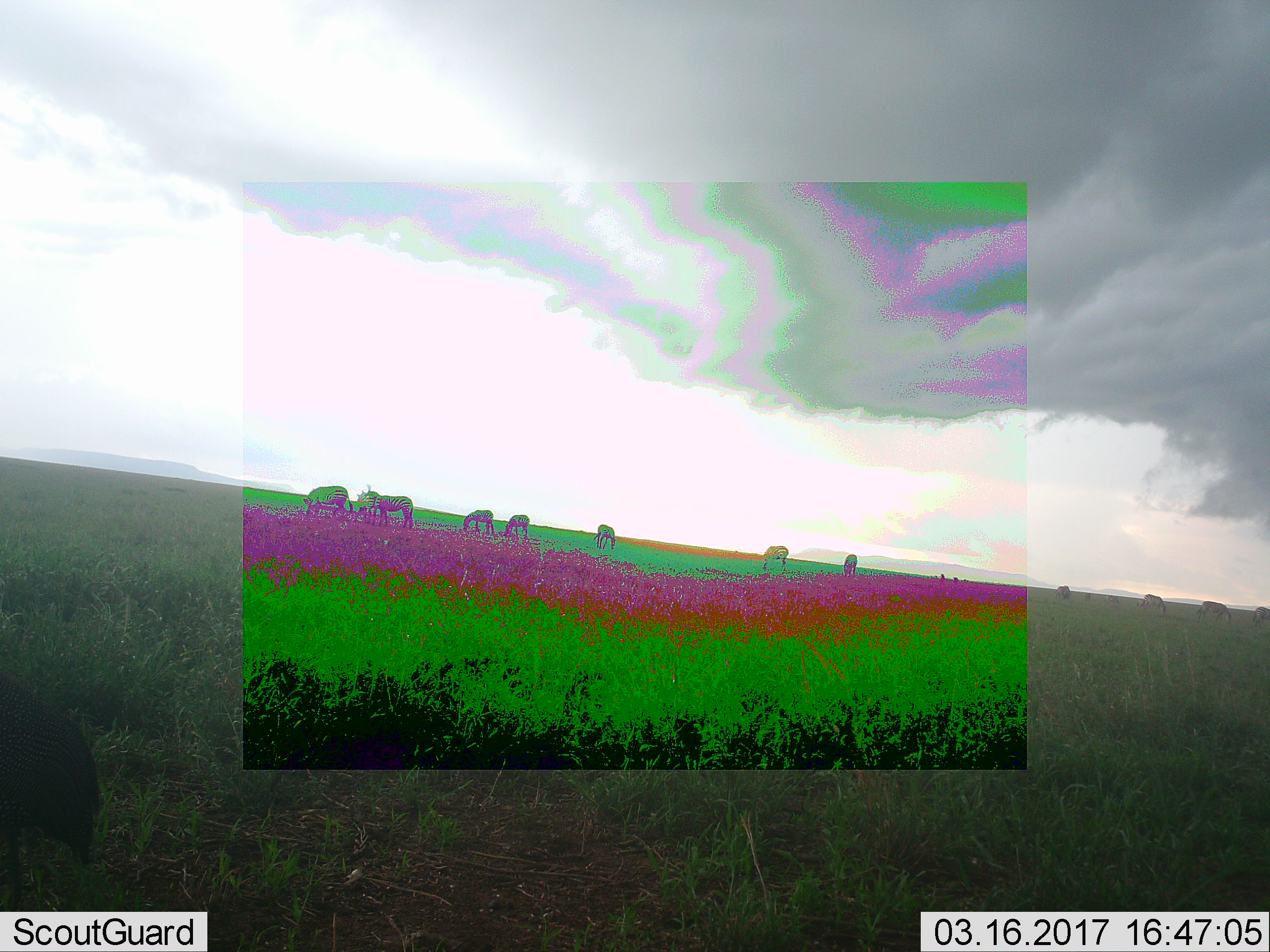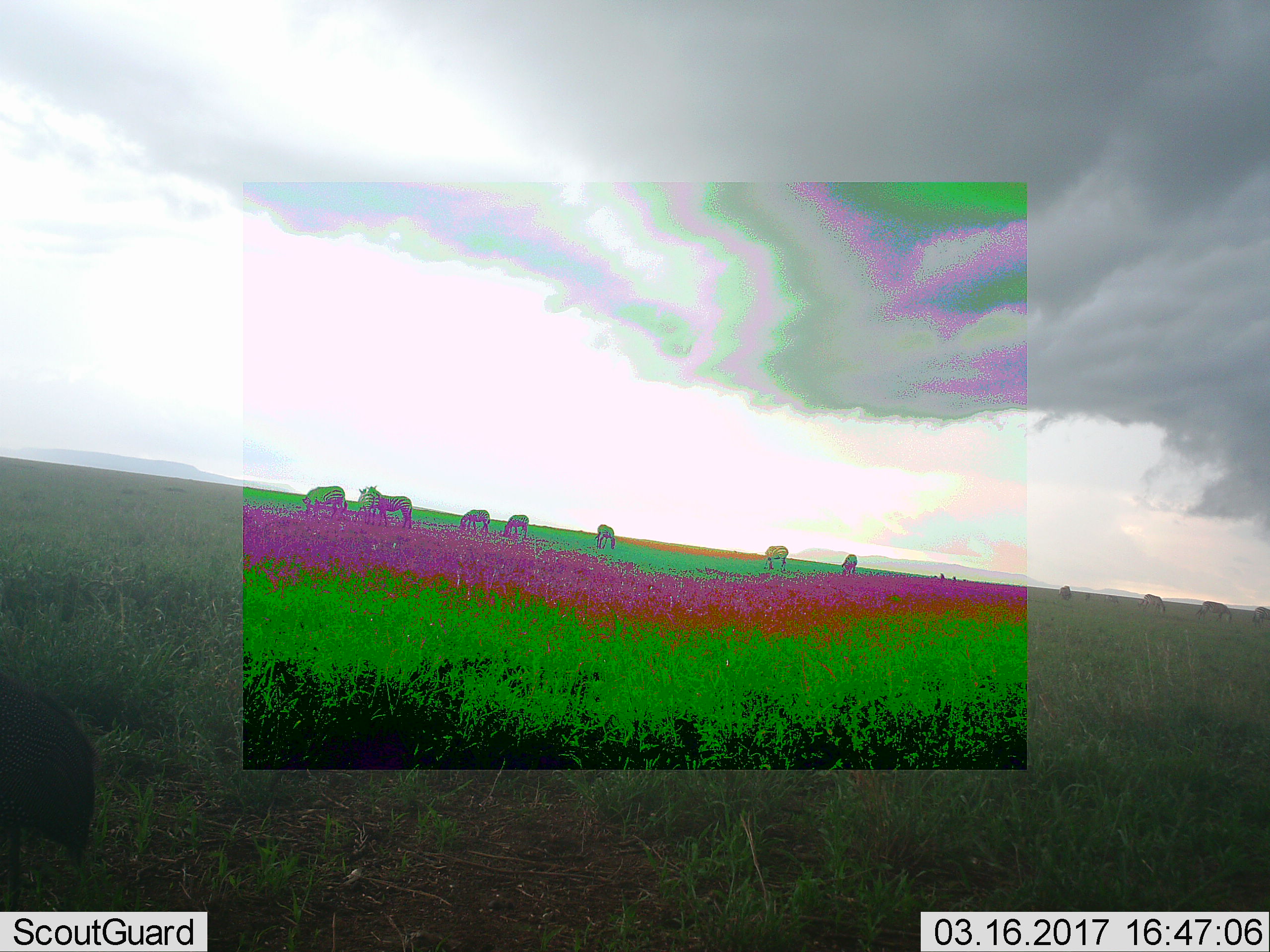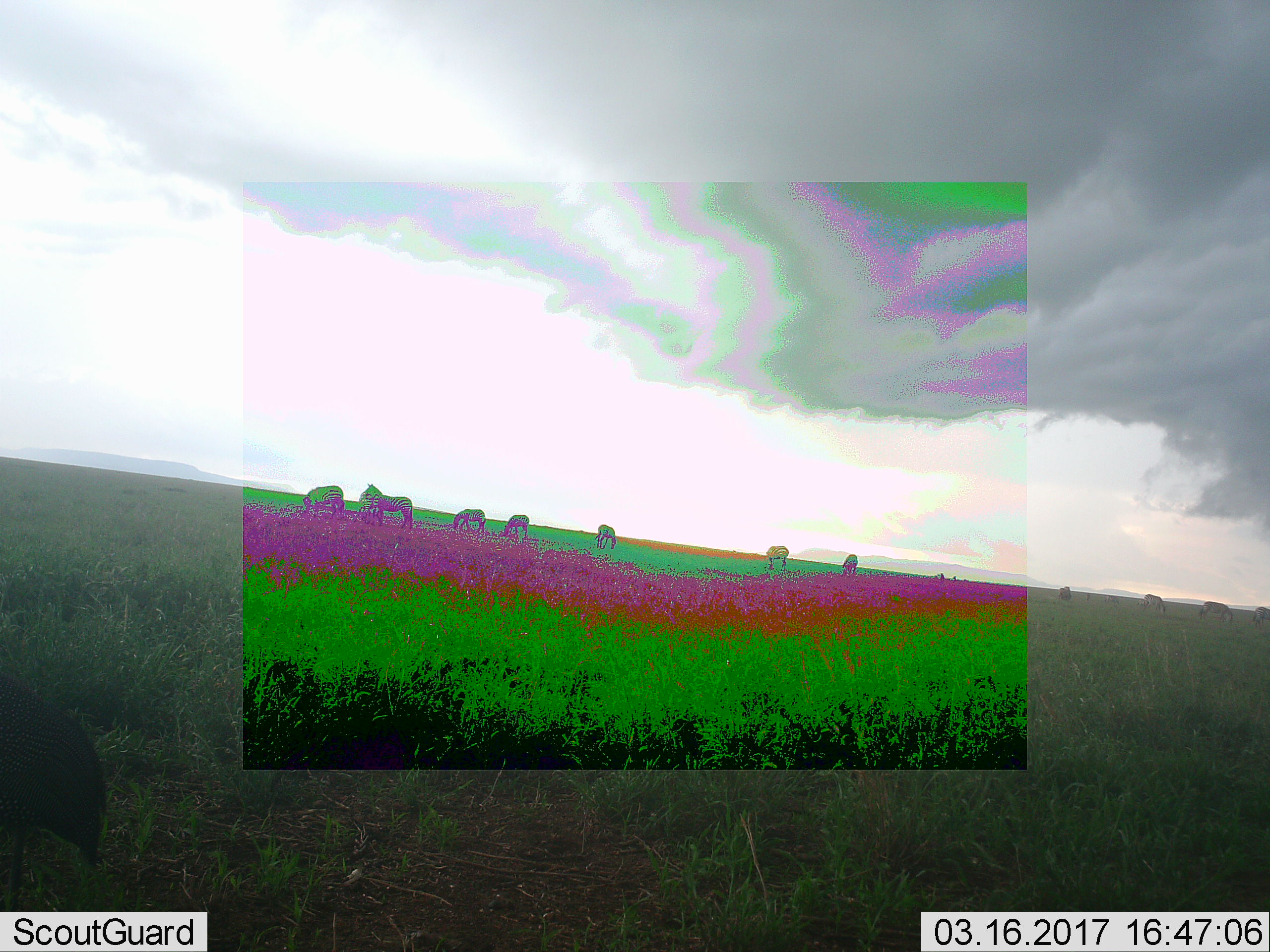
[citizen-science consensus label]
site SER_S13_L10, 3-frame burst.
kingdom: Animalia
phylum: Chordata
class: Mammalia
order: Perissodactyla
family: Equidae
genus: Equus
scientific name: Equus quagga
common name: plains zebra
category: zebraplains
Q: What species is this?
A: Zebraplains (plains zebra) (Equus quagga).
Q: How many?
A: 11-50.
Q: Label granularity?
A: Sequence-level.